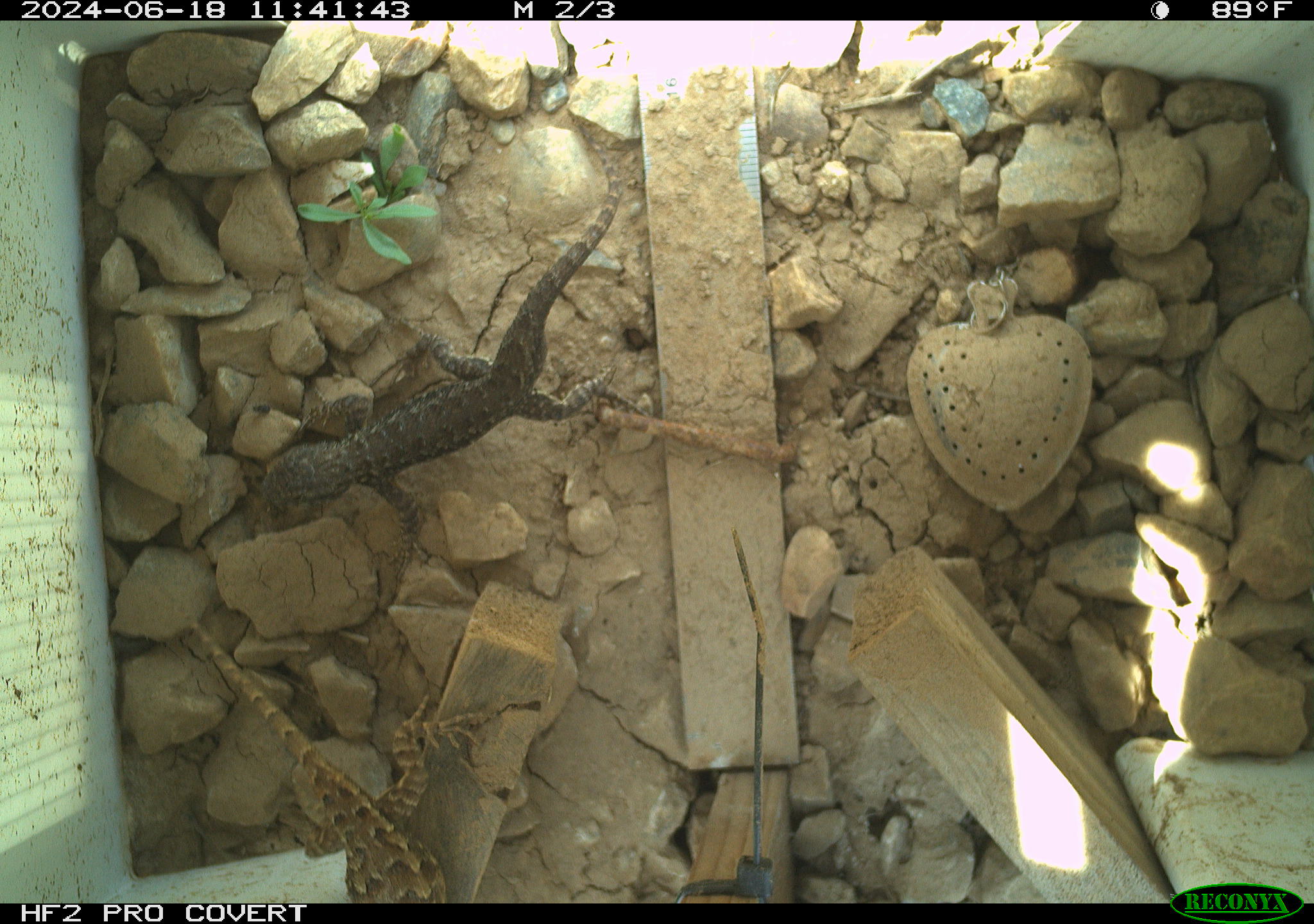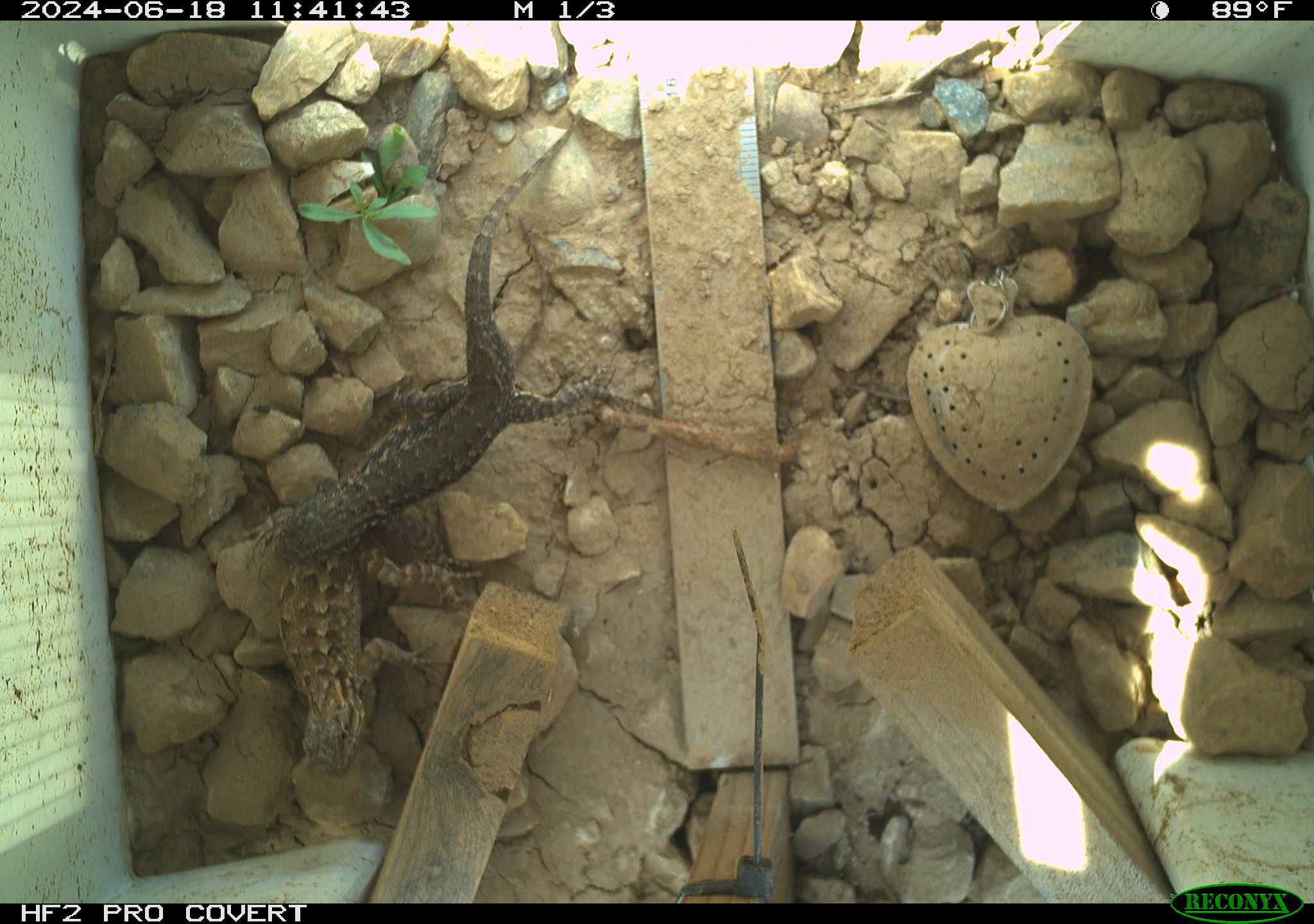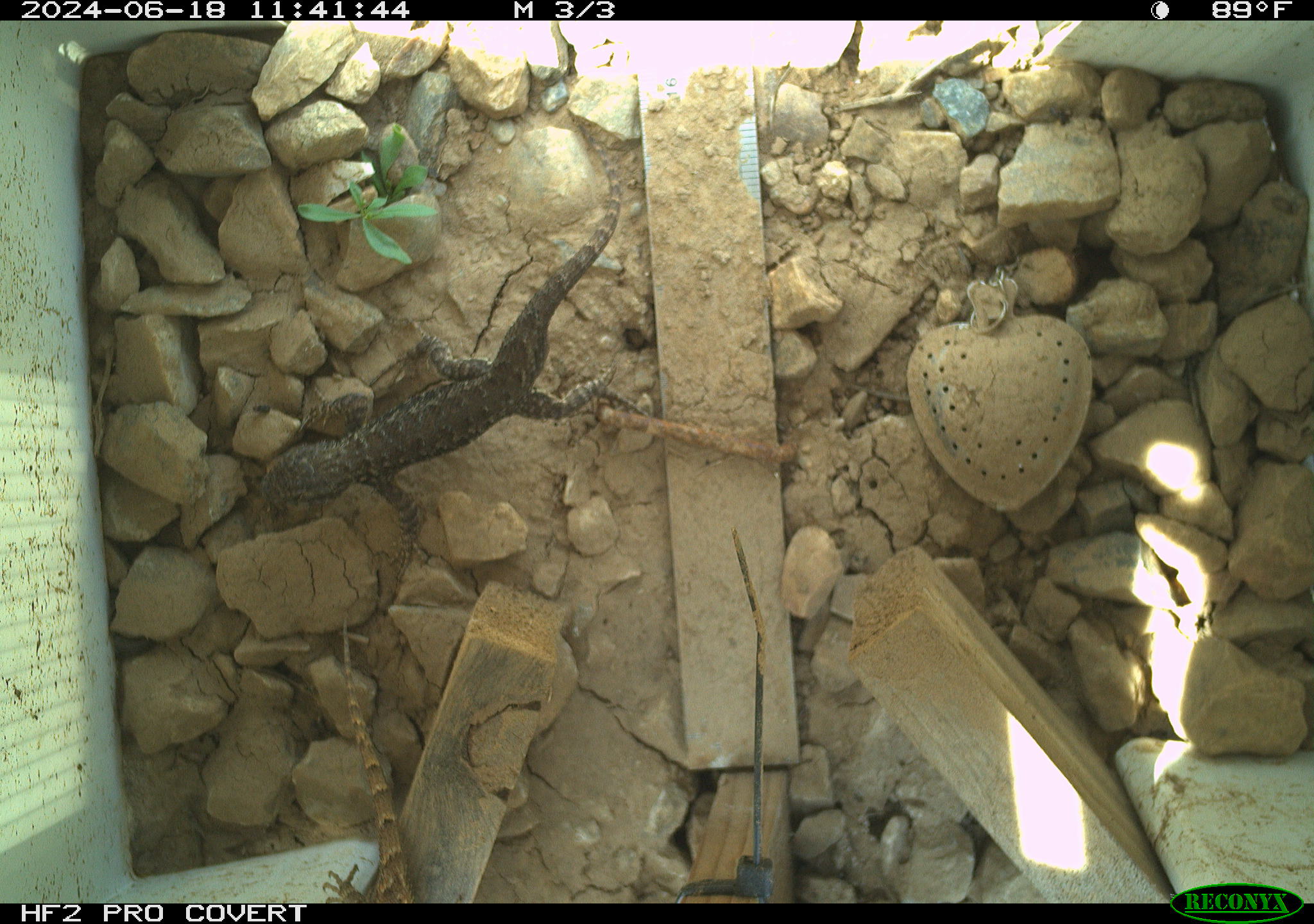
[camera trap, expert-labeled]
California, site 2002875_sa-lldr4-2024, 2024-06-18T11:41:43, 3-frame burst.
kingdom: Animalia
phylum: Chordata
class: Reptilia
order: Squamata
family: Phrynosomatidae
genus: Sceloporus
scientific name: Sceloporus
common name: spiny lizards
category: sceloporus species